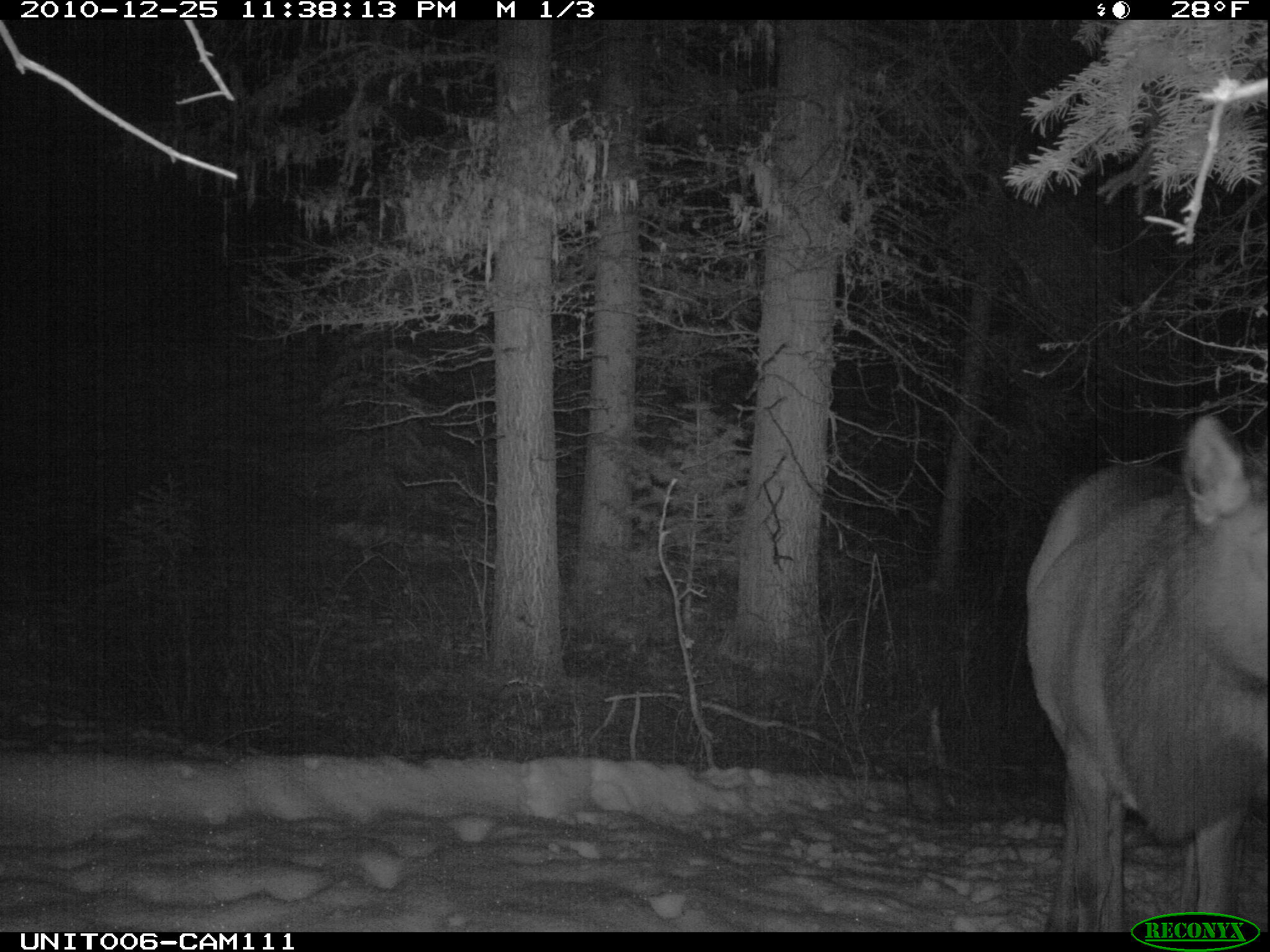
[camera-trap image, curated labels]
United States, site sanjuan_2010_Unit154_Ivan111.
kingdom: Animalia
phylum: Chordata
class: Mammalia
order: Artiodactyla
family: Cervidae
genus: Cervus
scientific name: Cervus elaphus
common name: red deer